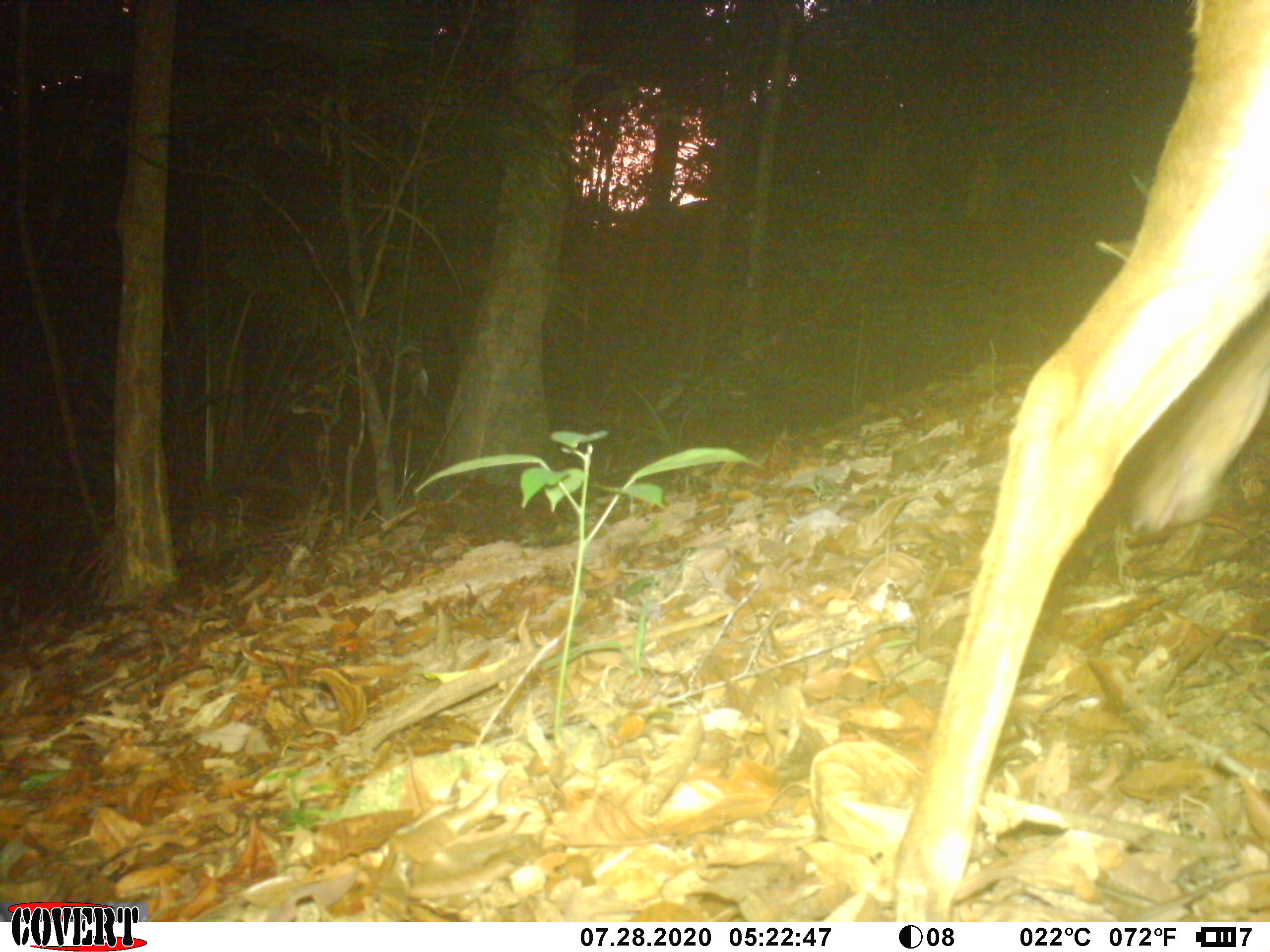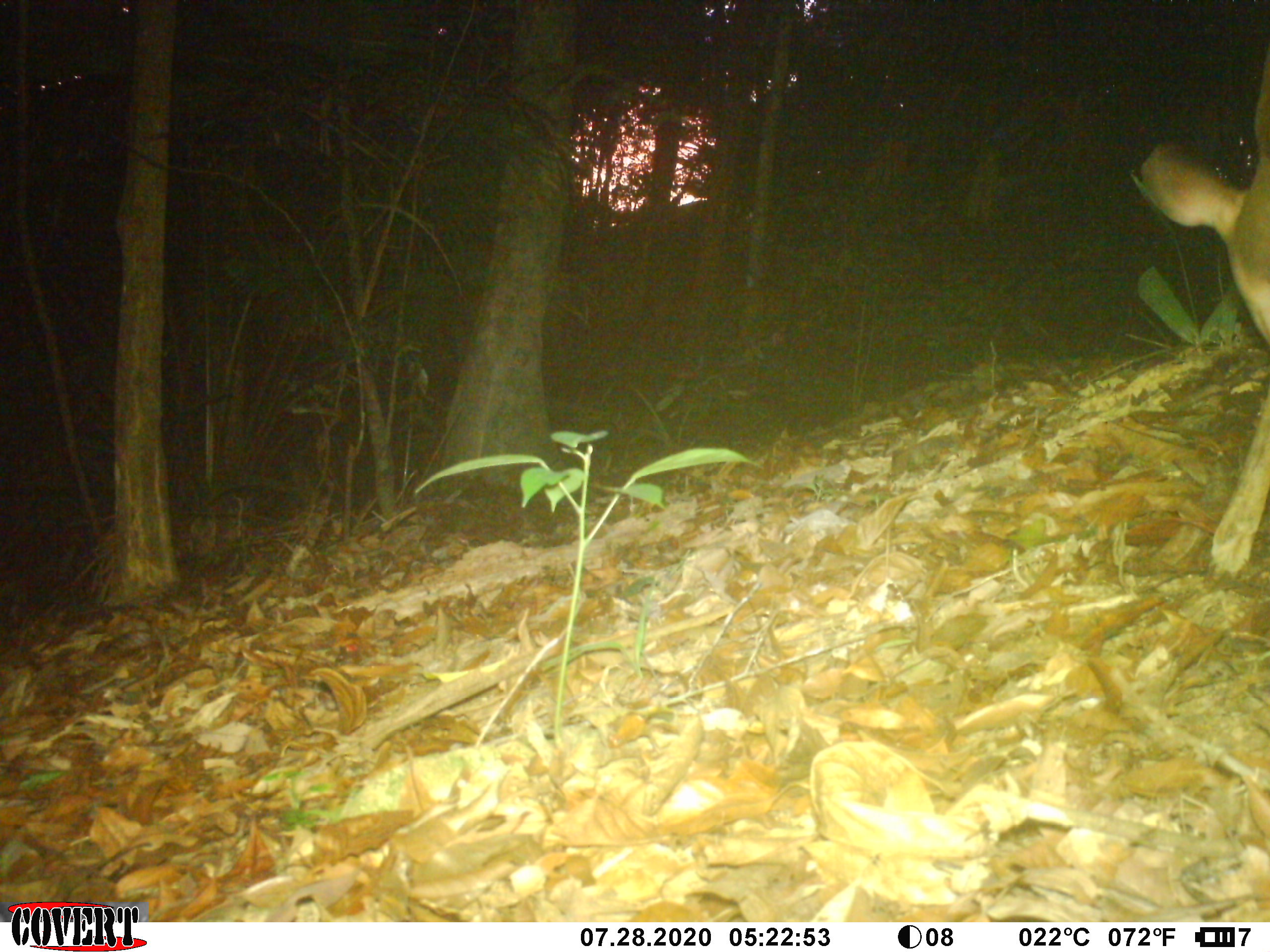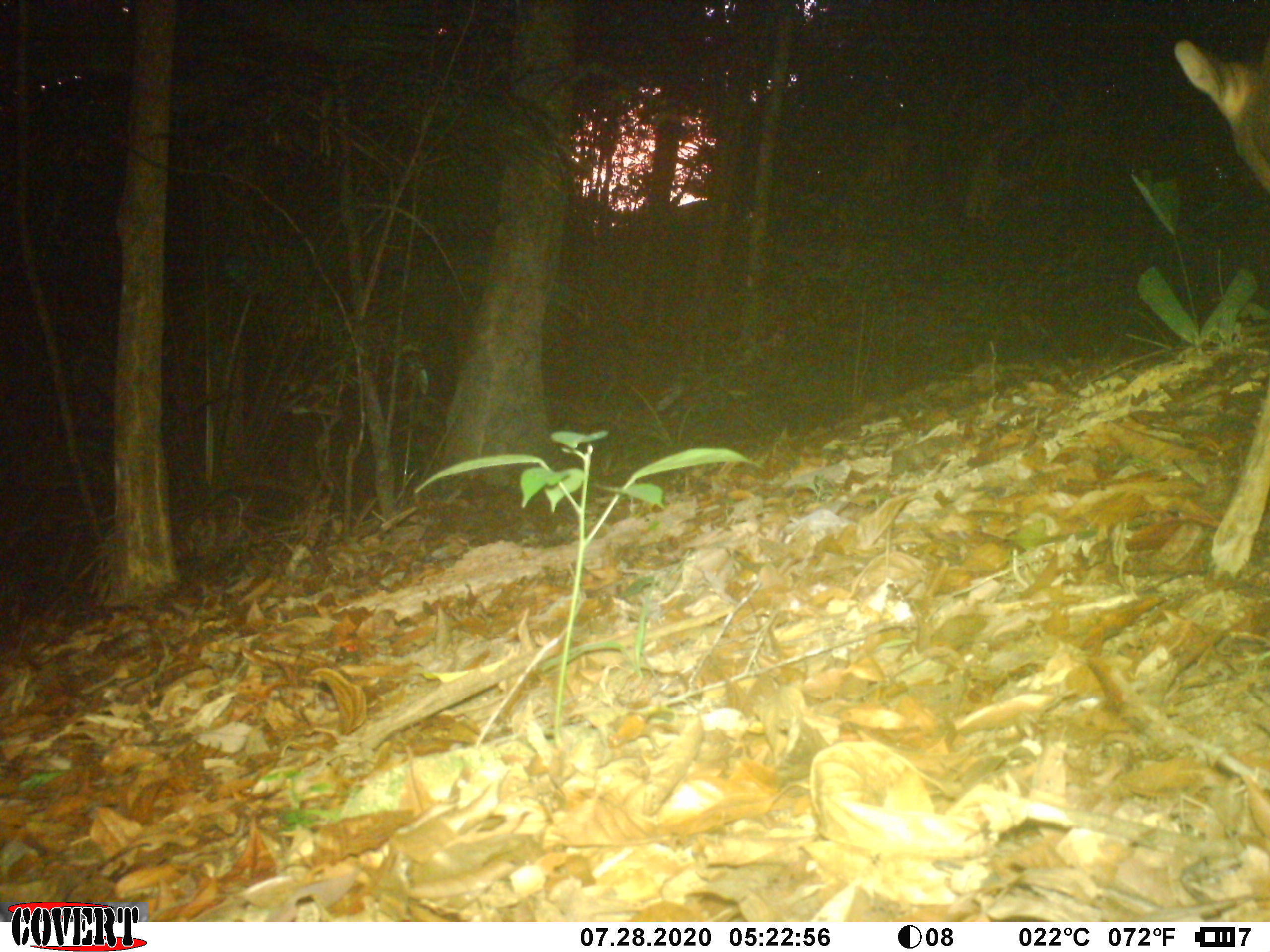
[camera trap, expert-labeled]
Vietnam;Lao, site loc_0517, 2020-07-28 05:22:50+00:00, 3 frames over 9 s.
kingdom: Animalia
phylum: Chordata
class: Mammalia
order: Artiodactyla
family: Cervidae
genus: Muntiacus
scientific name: Muntiacus vuquangensis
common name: large-antlered muntjac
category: large antlered muntjac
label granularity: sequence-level